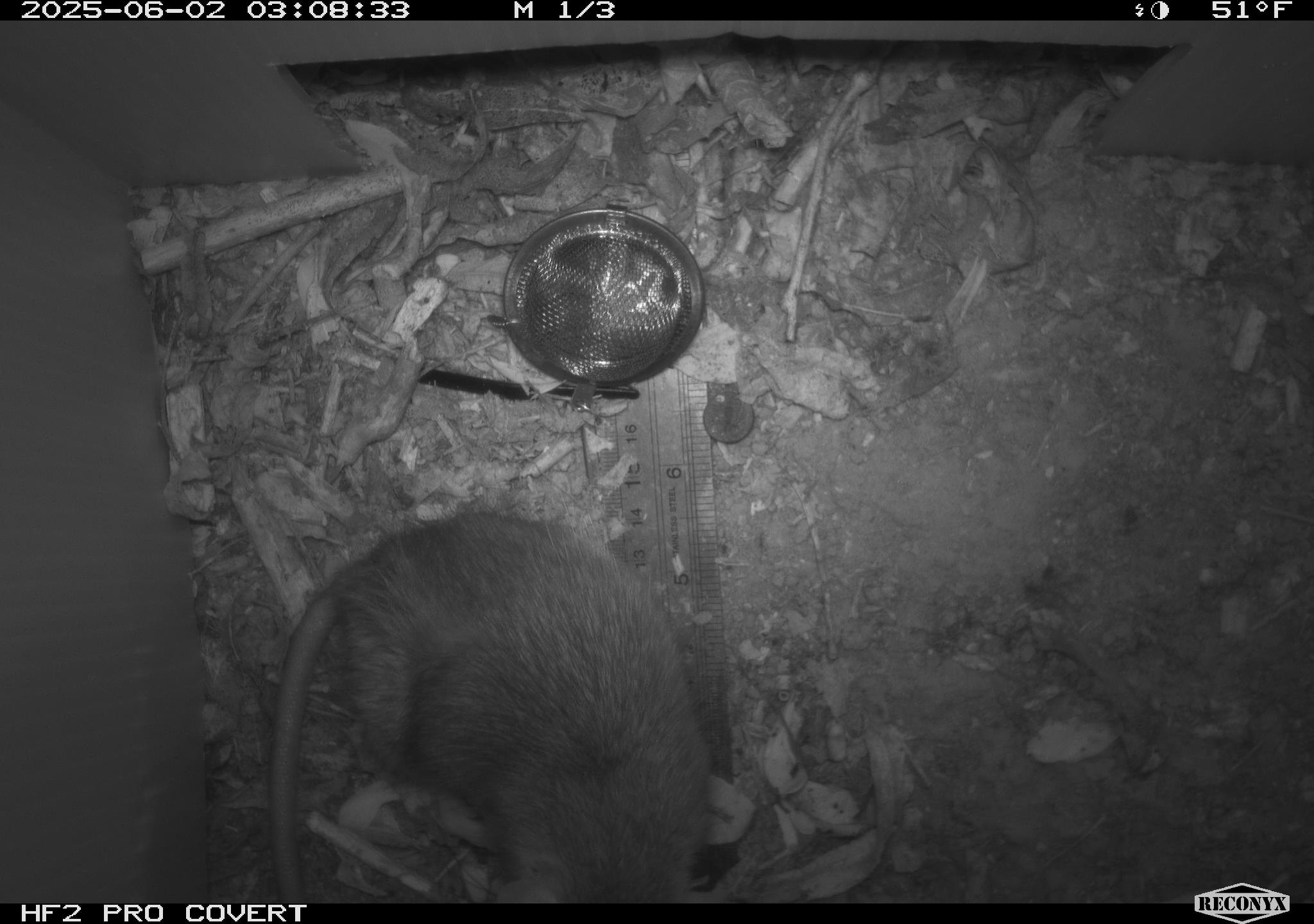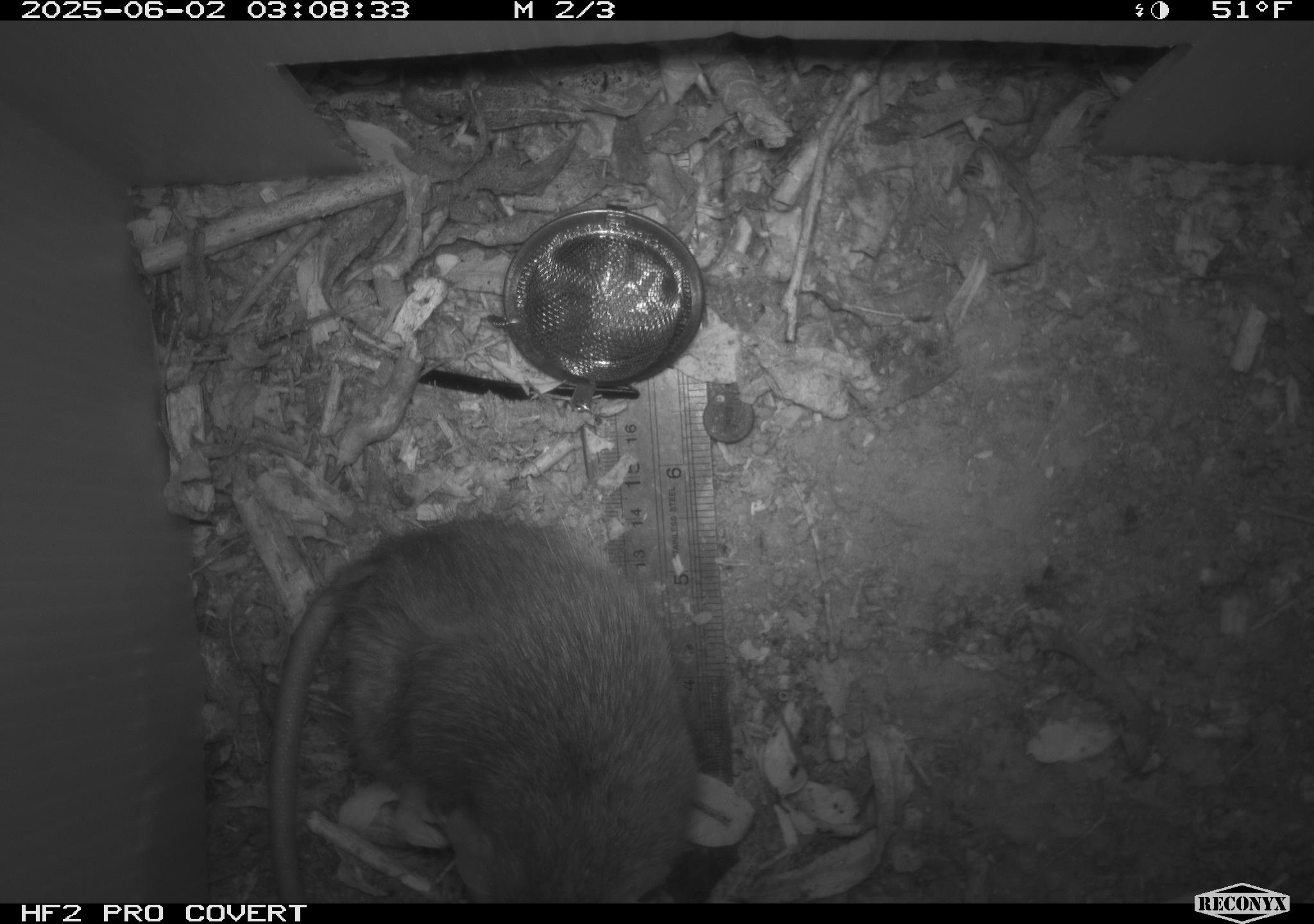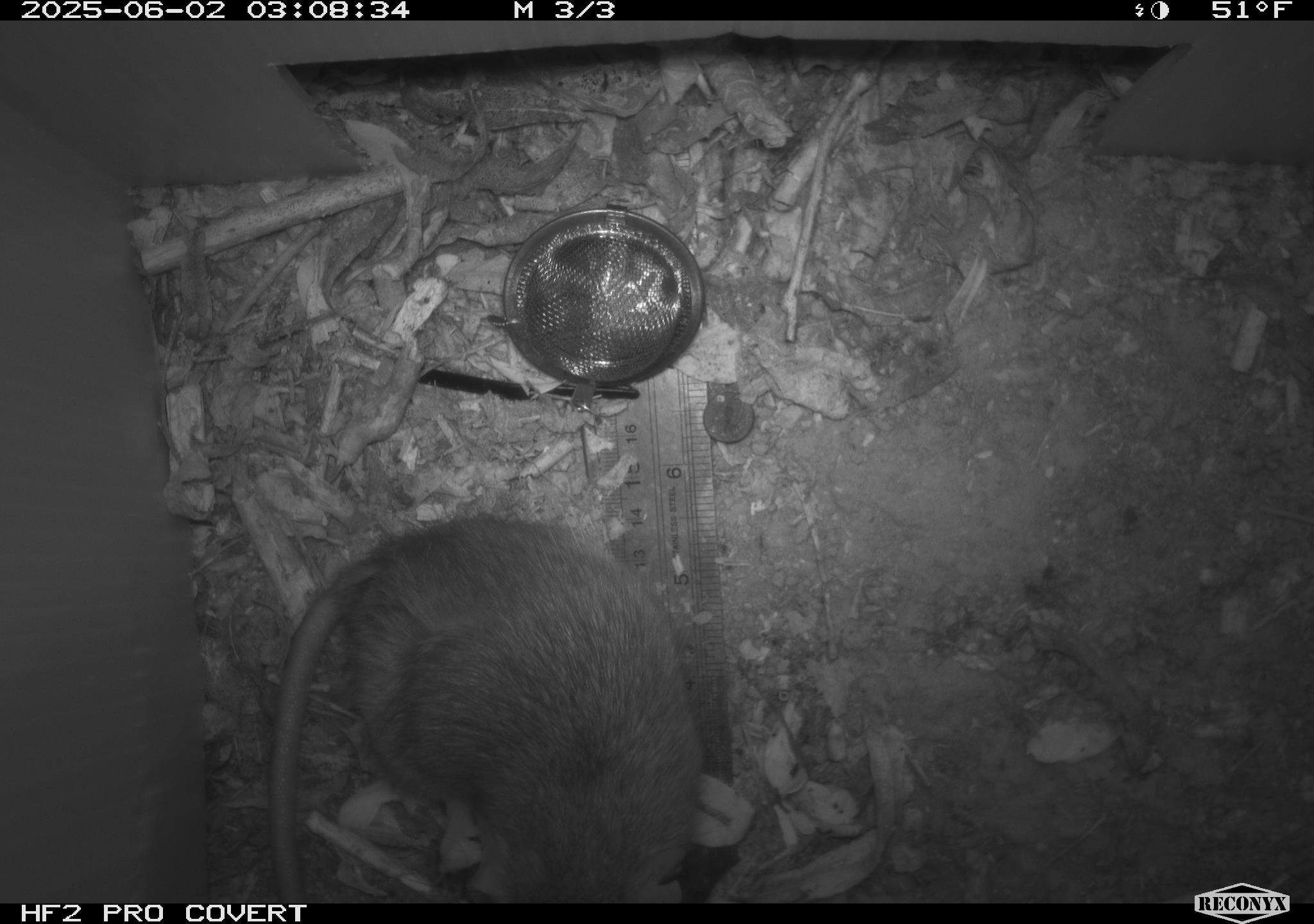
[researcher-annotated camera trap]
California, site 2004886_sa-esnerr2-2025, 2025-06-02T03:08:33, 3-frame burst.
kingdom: Animalia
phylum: Chordata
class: Mammalia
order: Rodentia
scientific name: Rodentia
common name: rodent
Rodent (Rodentia).